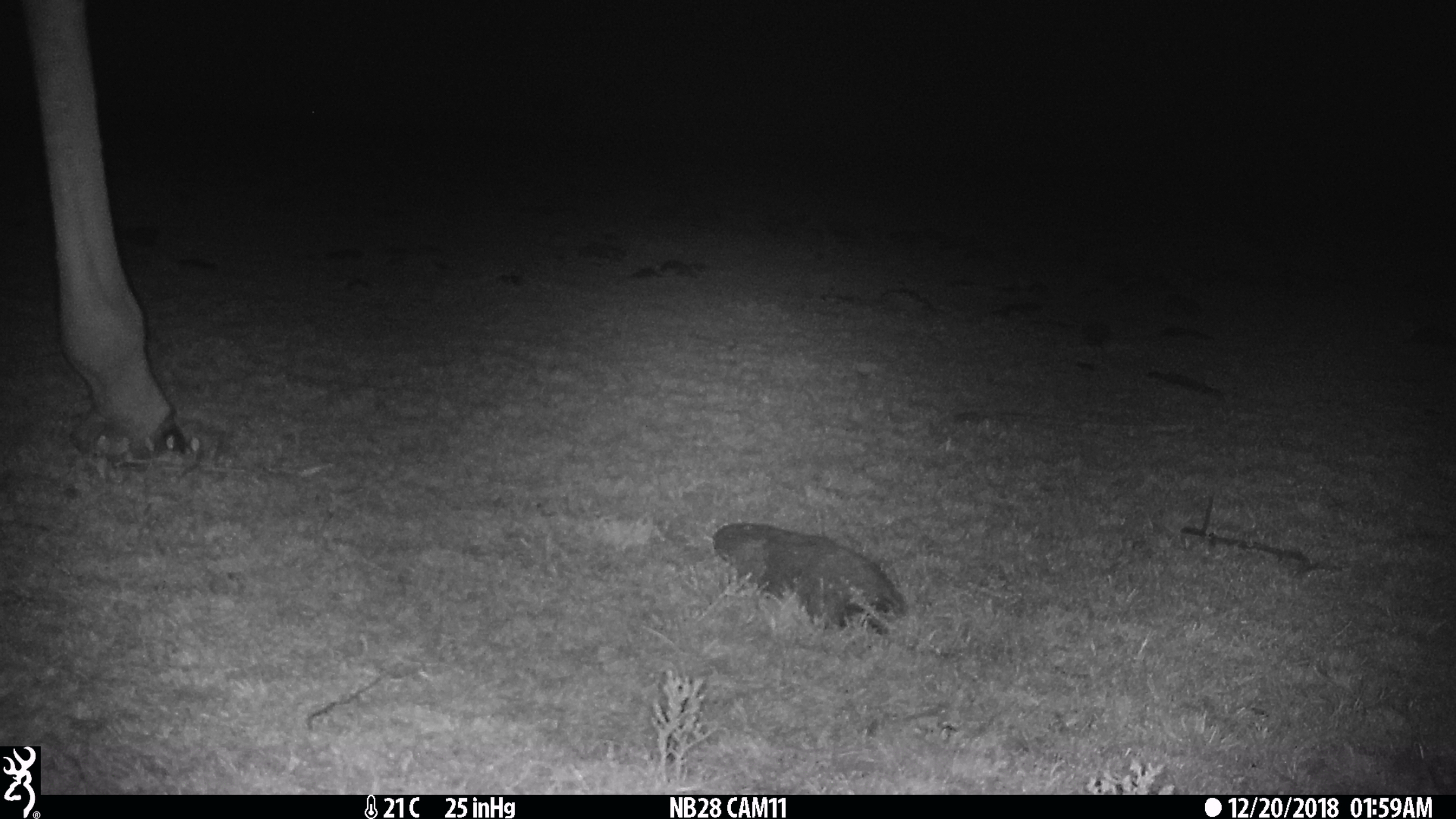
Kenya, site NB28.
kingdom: Animalia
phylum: Chordata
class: Mammalia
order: Artiodactyla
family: Giraffidae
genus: Giraffa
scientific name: Giraffa camelopardalis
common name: northern giraffe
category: giraffe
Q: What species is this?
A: Giraffe (northern giraffe) (Giraffa camelopardalis).